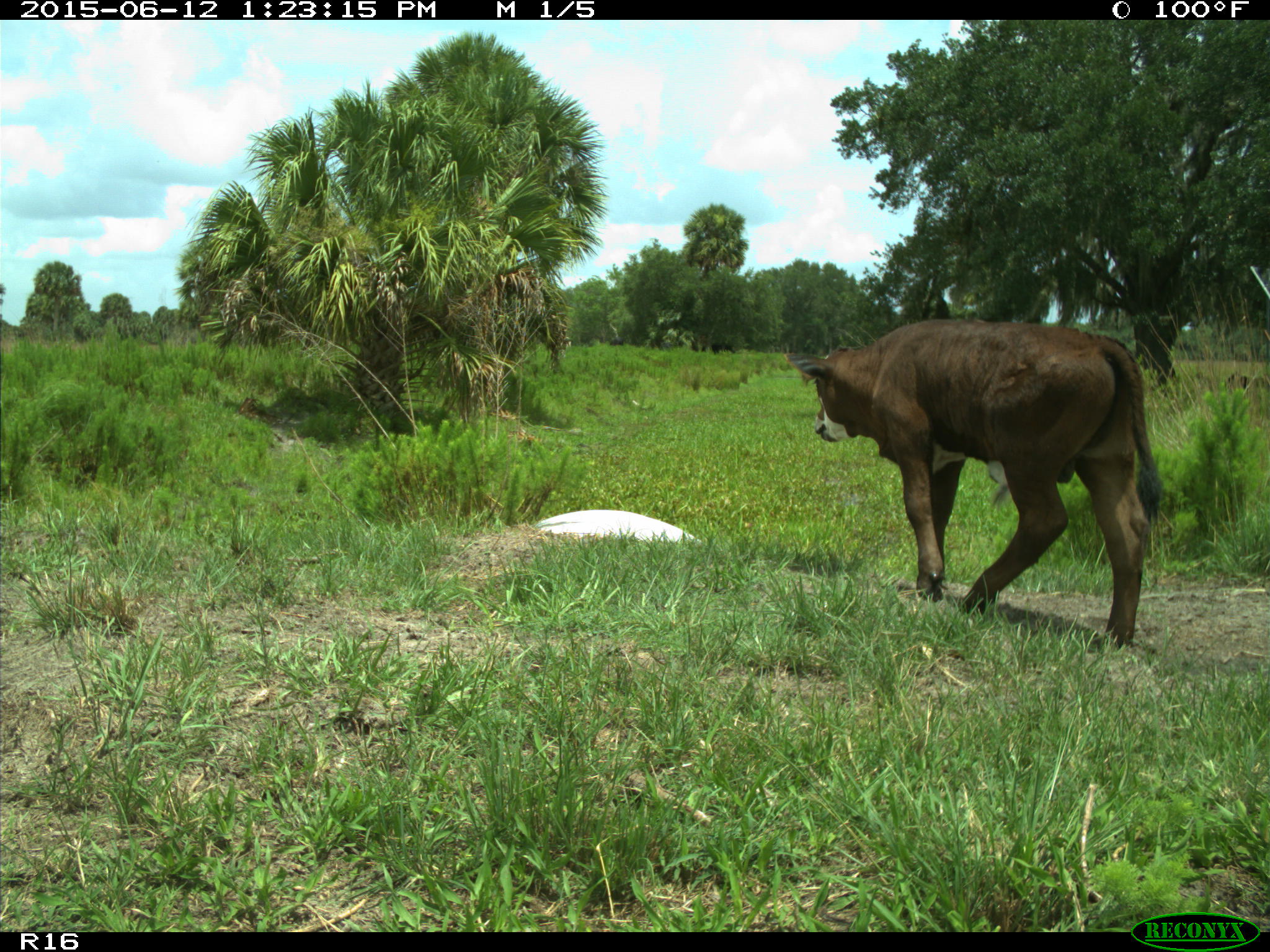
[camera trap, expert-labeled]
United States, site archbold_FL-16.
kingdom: Animalia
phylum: Chordata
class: Mammalia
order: Artiodactyla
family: Bovidae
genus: Bos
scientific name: Bos taurus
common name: domestic cow